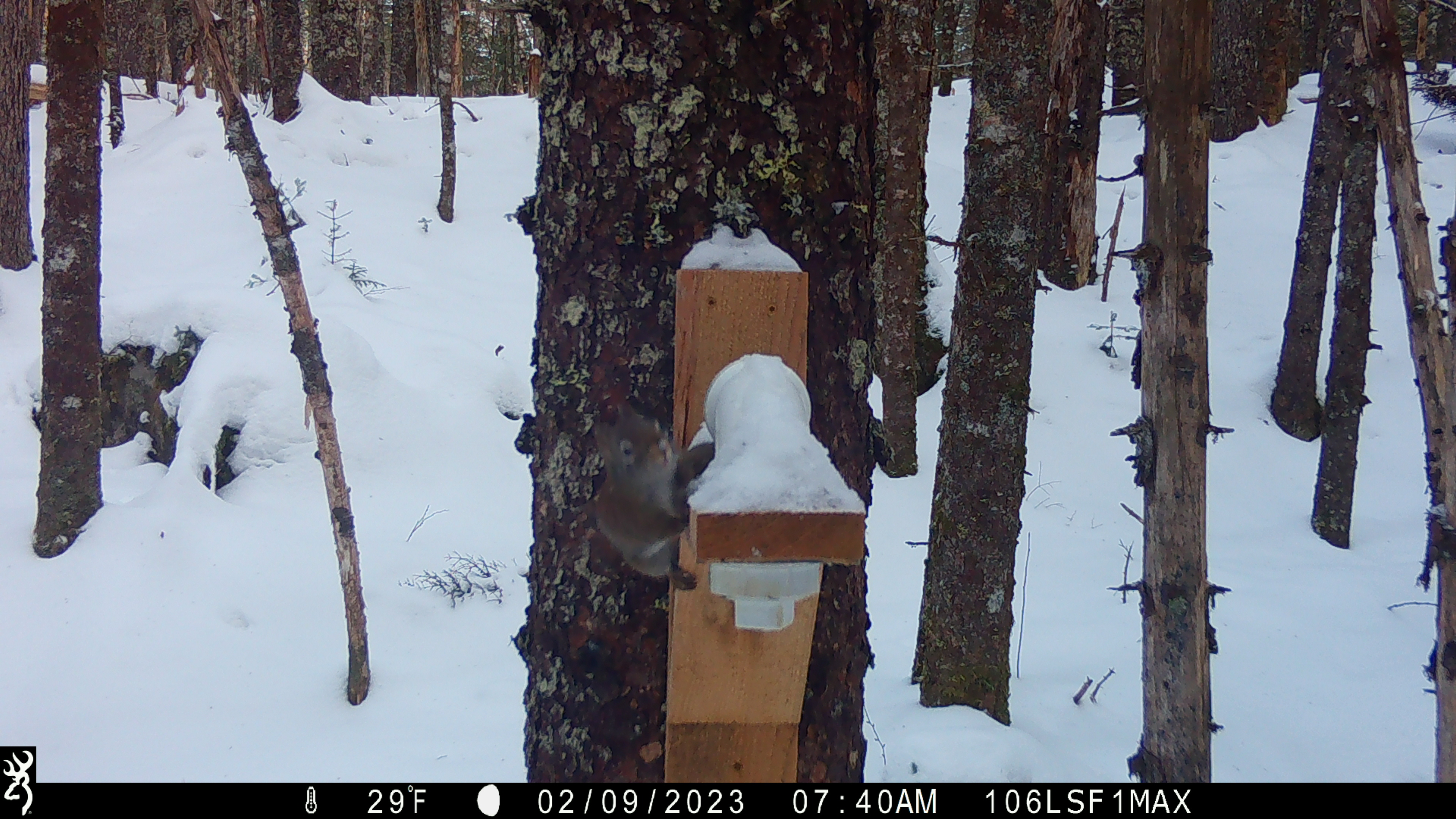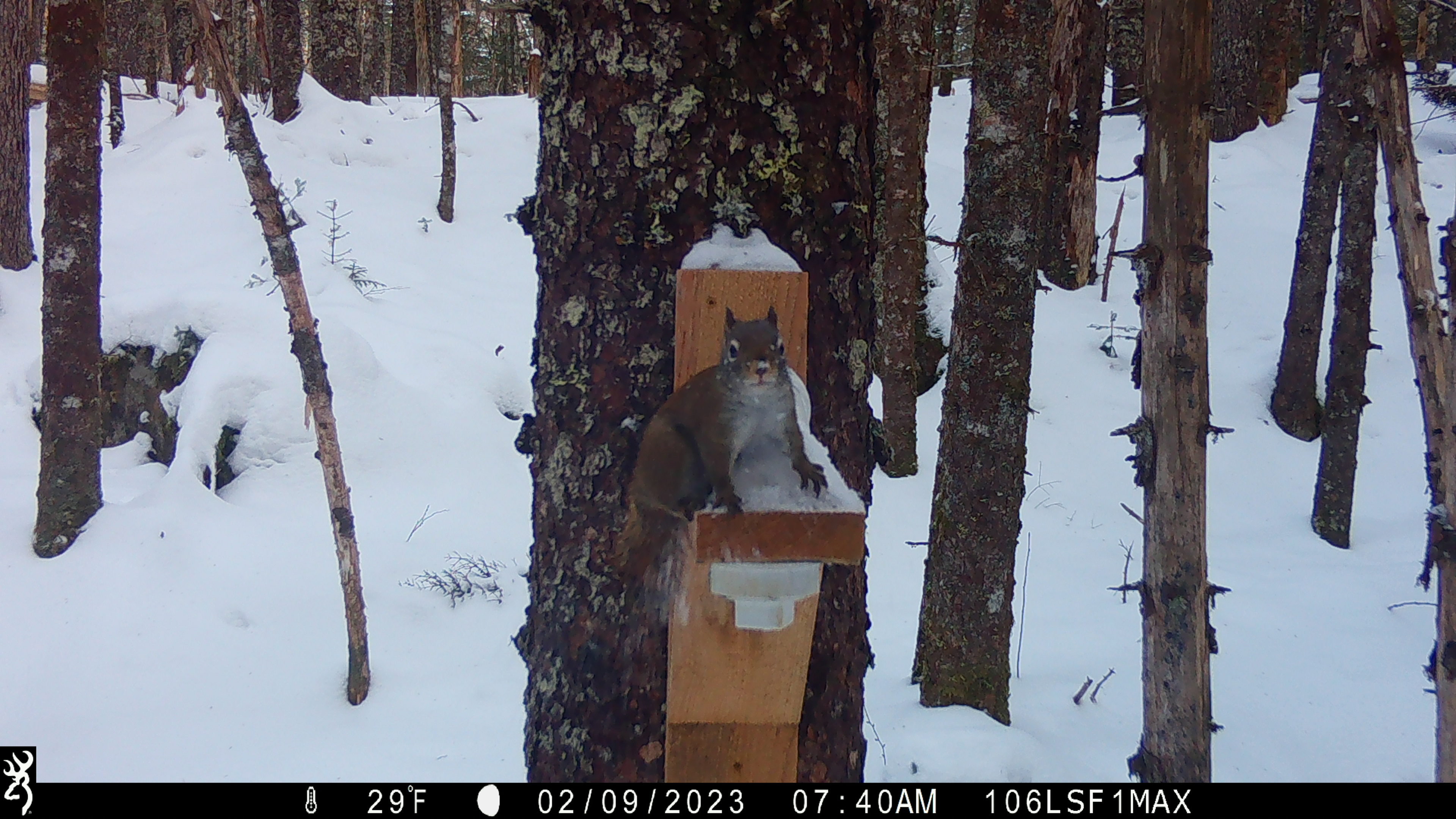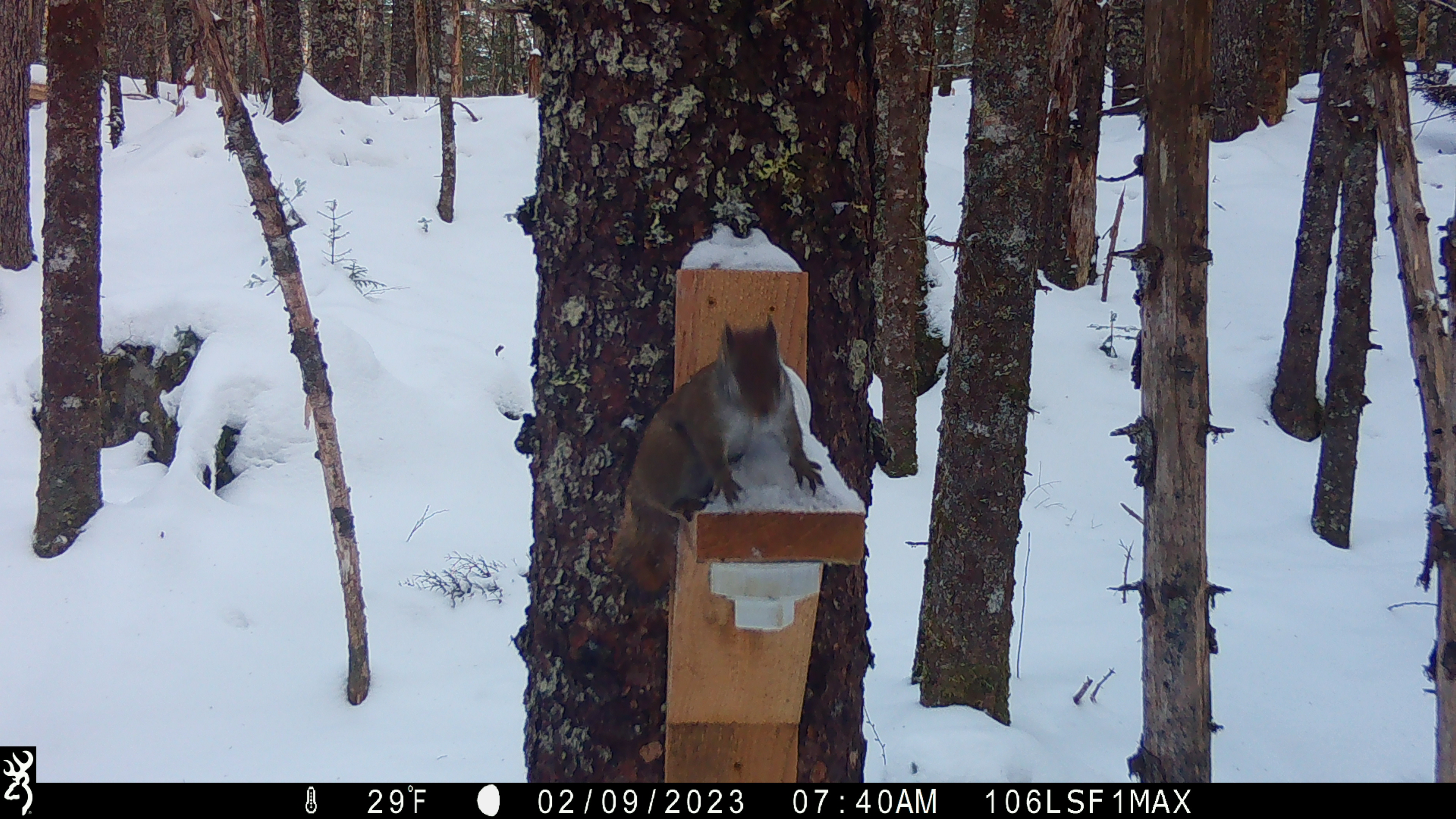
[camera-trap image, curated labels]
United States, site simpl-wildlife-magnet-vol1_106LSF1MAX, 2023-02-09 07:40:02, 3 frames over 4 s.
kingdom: Animalia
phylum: Chordata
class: Mammalia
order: Rodentia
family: Sciuridae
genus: Tamiasciurus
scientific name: Tamiasciurus hudsonicus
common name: red squirrel